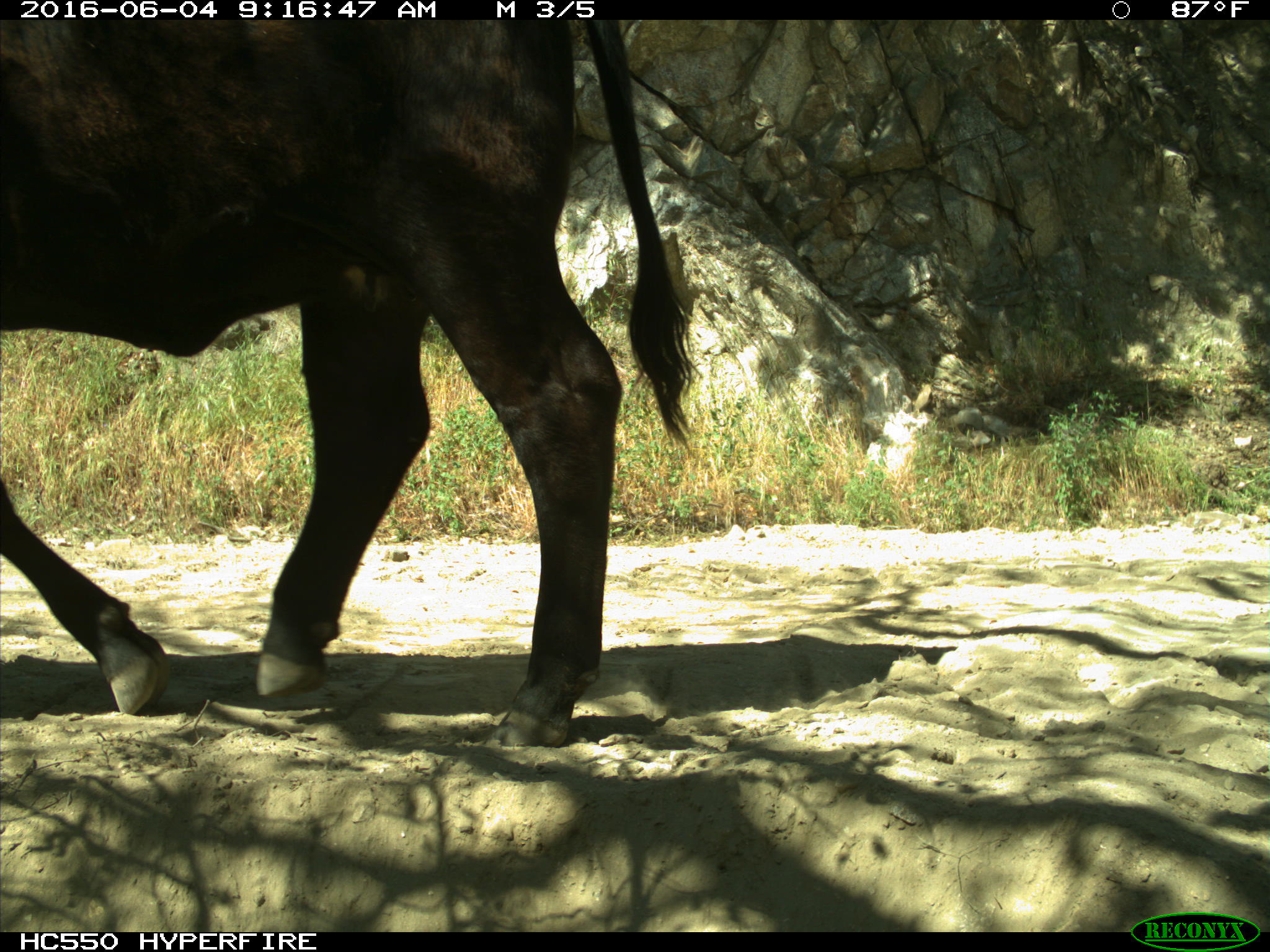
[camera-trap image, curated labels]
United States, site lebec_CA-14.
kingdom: Animalia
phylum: Chordata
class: Mammalia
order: Artiodactyla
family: Bovidae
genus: Bos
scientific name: Bos taurus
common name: domestic cow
Bos taurus (domestic cow).